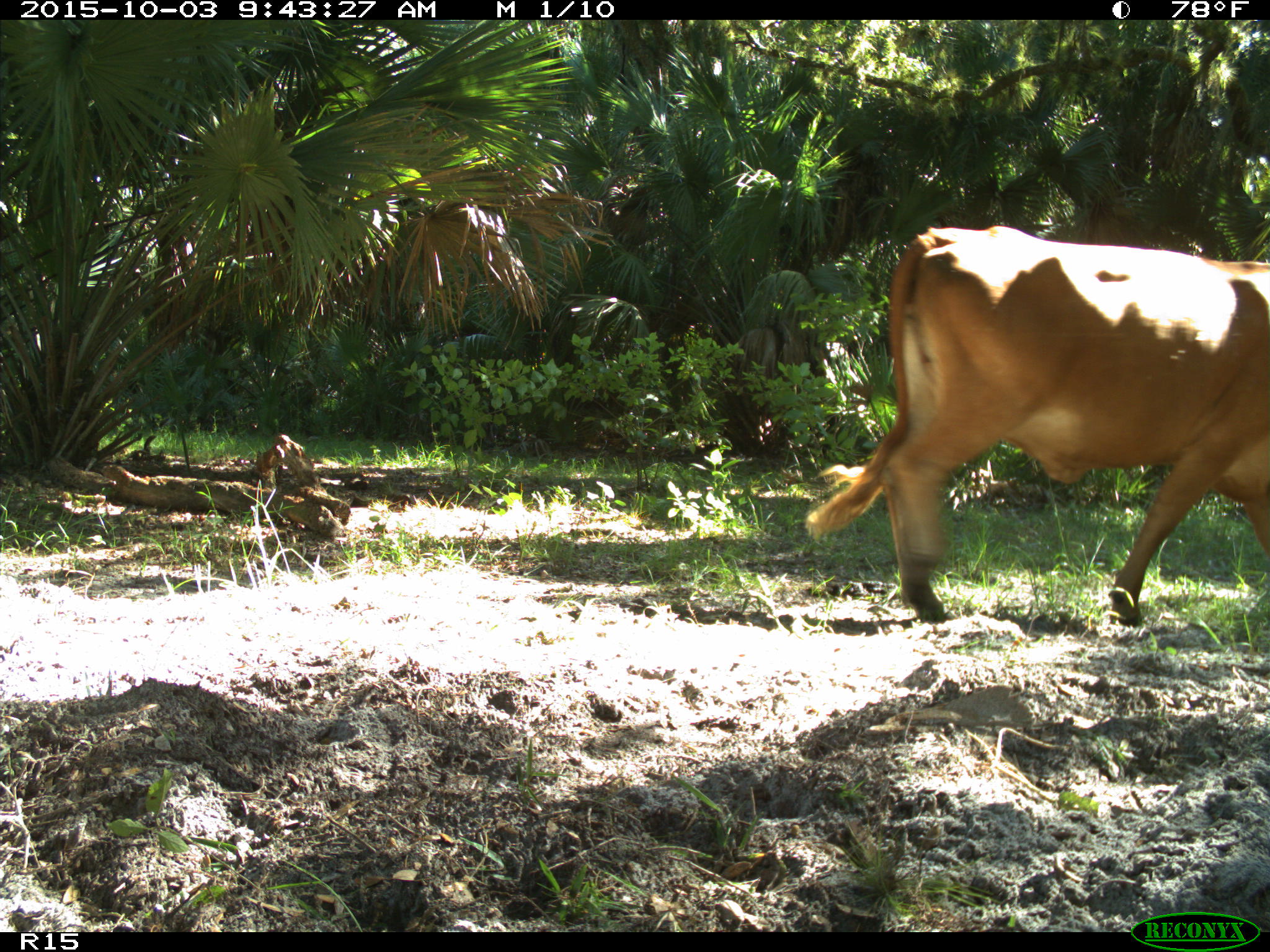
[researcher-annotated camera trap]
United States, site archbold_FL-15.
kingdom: Animalia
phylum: Chordata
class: Mammalia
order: Artiodactyla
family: Bovidae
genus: Bos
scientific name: Bos taurus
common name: domestic cow